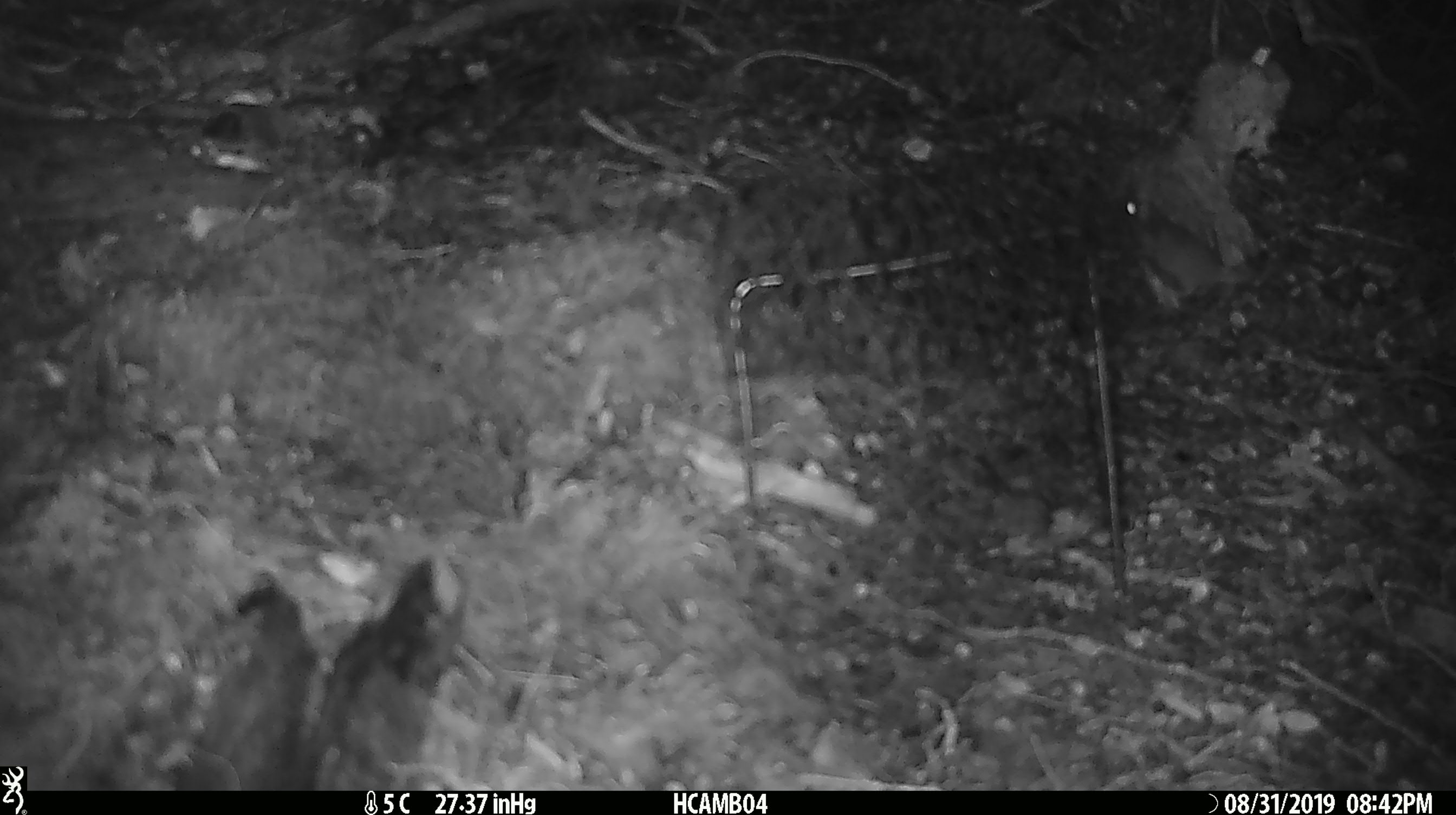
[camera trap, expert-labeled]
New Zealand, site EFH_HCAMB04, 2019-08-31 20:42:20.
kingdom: Animalia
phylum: Chordata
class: Mammalia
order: Rodentia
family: Muridae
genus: Mus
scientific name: Mus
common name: mouse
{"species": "mouse (Mus)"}